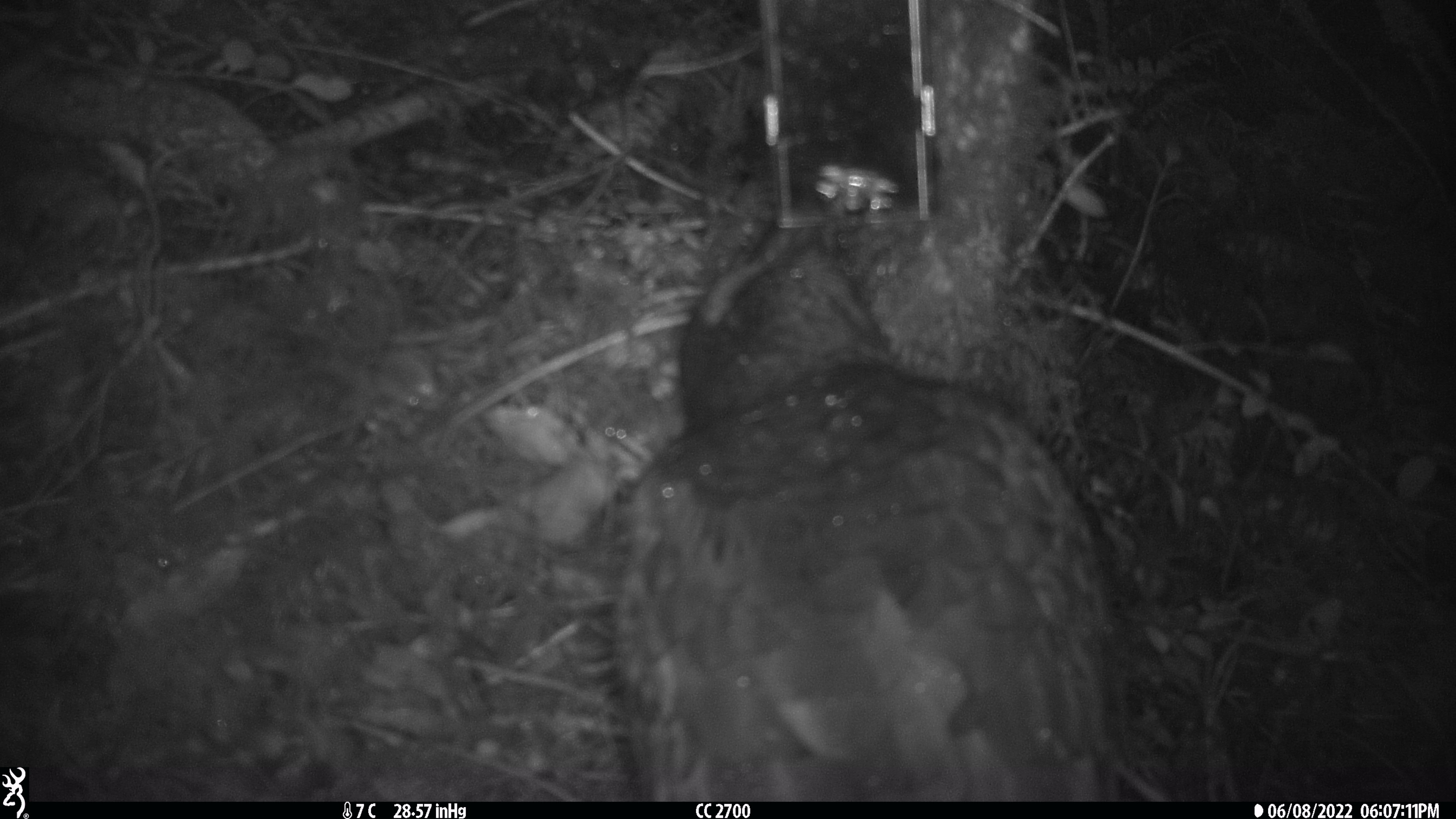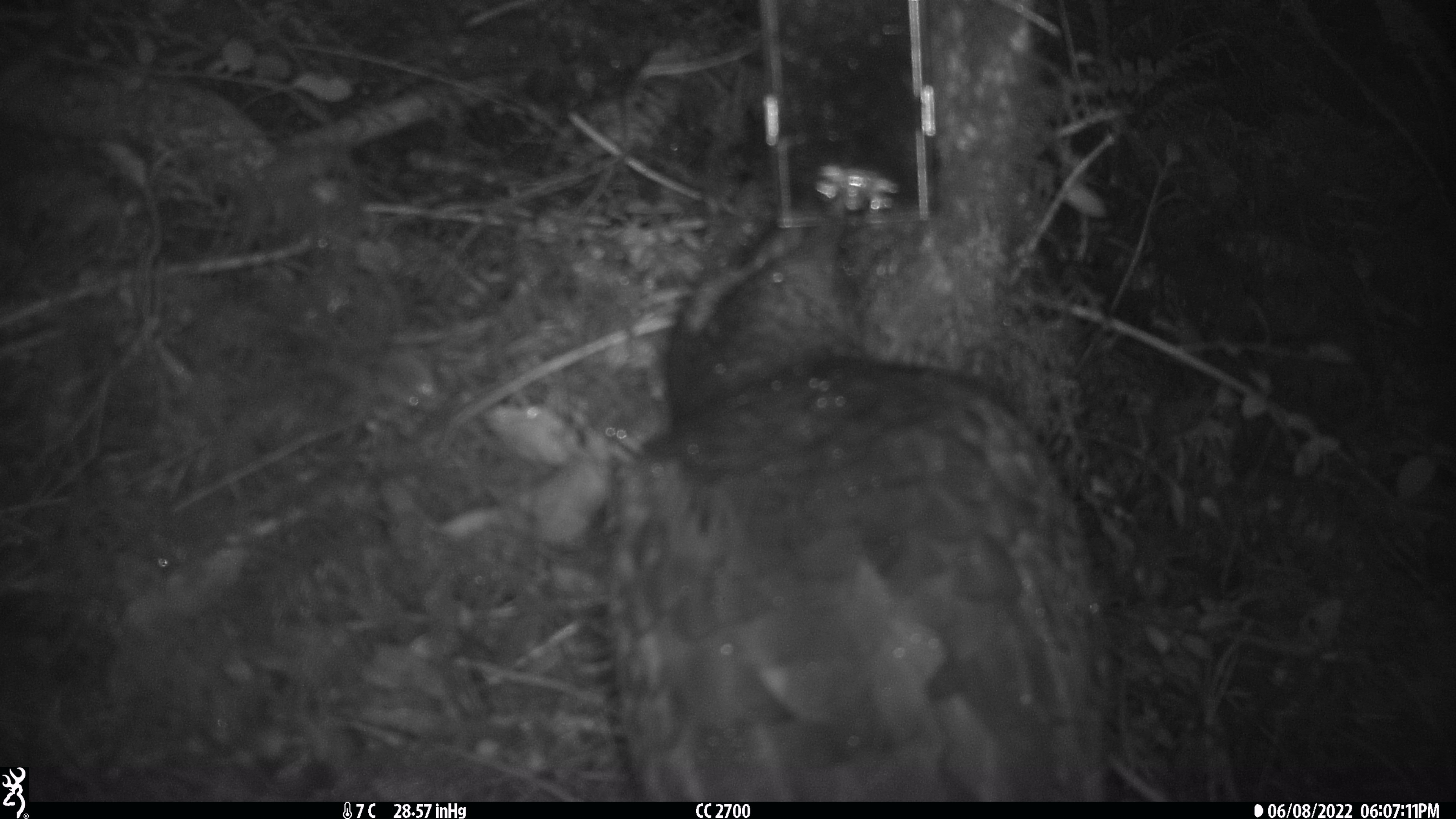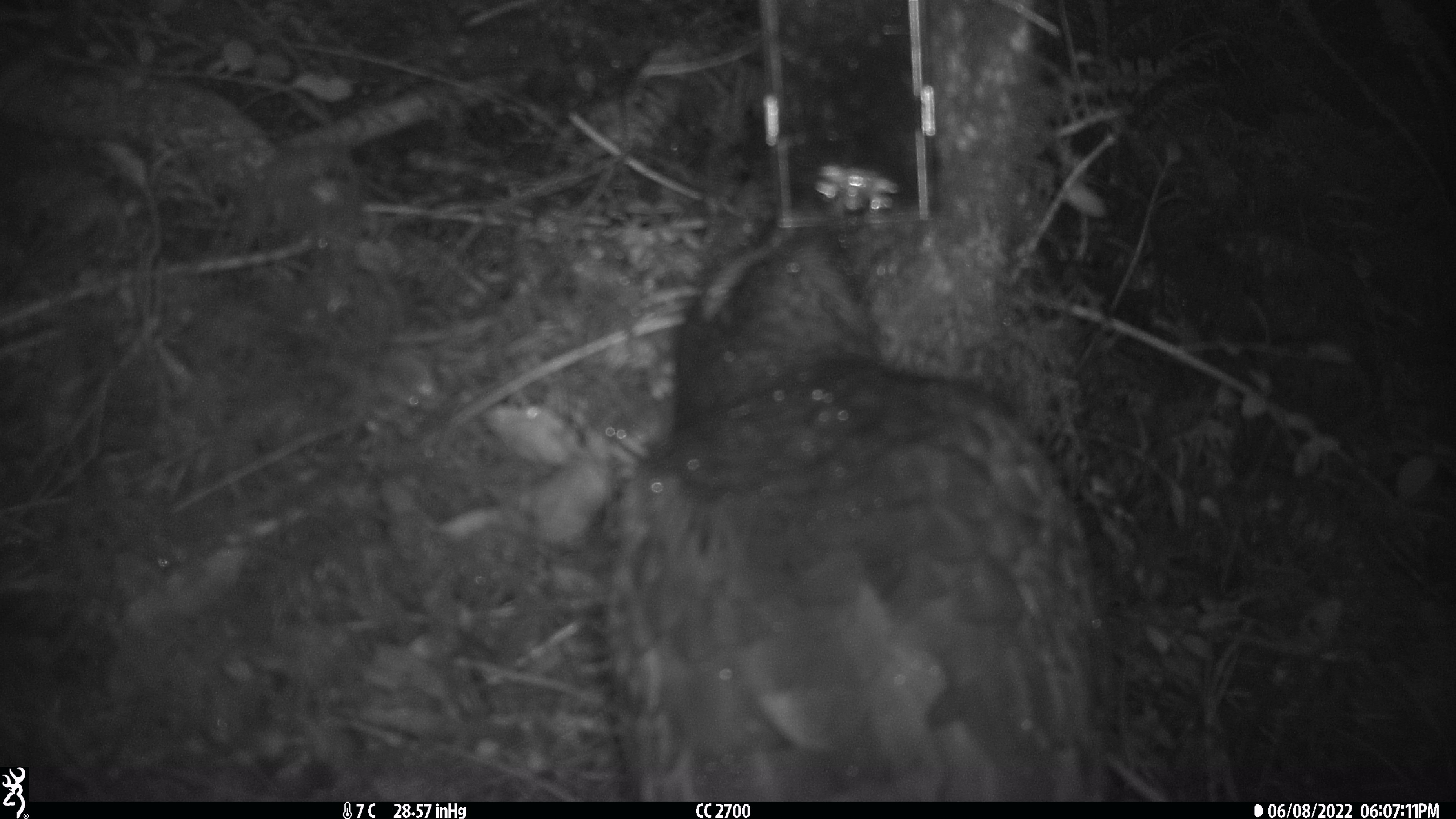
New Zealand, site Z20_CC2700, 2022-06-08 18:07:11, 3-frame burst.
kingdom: Animalia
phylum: Chordata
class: Aves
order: Psittaciformes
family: Strigopidae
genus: Nestor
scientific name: Nestor notabilis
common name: kea